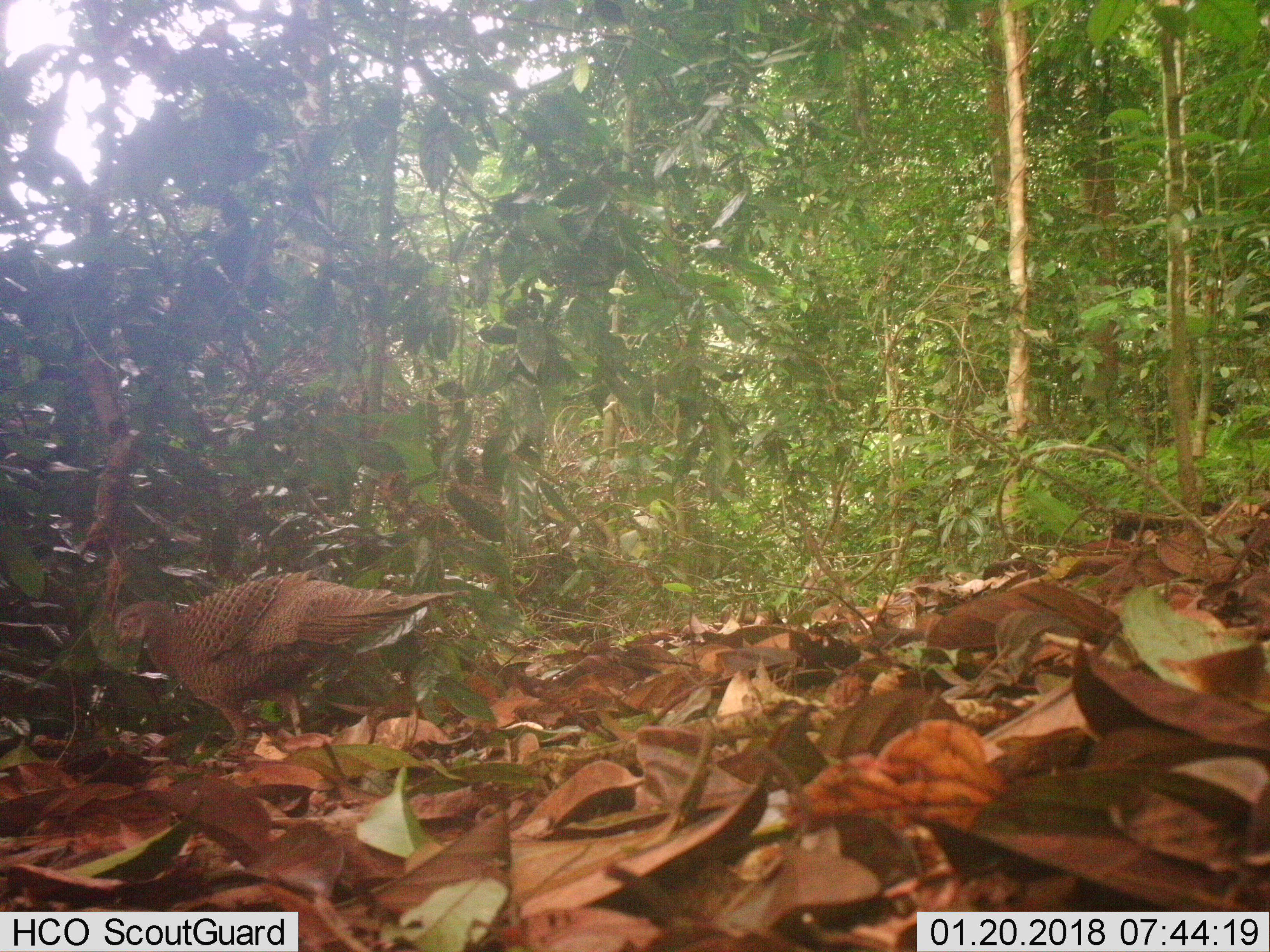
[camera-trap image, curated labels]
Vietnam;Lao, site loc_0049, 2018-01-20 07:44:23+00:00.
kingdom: Animalia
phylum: Chordata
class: Aves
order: Galliformes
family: Phasianidae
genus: Polyplectron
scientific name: Polyplectron bicalcaratum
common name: gray peacock-pheasant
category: grey peacock pheasant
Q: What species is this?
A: Grey peacock pheasant (gray peacock-pheasant) (Polyplectron bicalcaratum).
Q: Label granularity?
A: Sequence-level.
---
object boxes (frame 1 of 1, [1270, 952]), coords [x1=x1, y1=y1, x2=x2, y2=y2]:
grey peacock pheasant: [x1=114, y1=571, x2=471, y2=749]